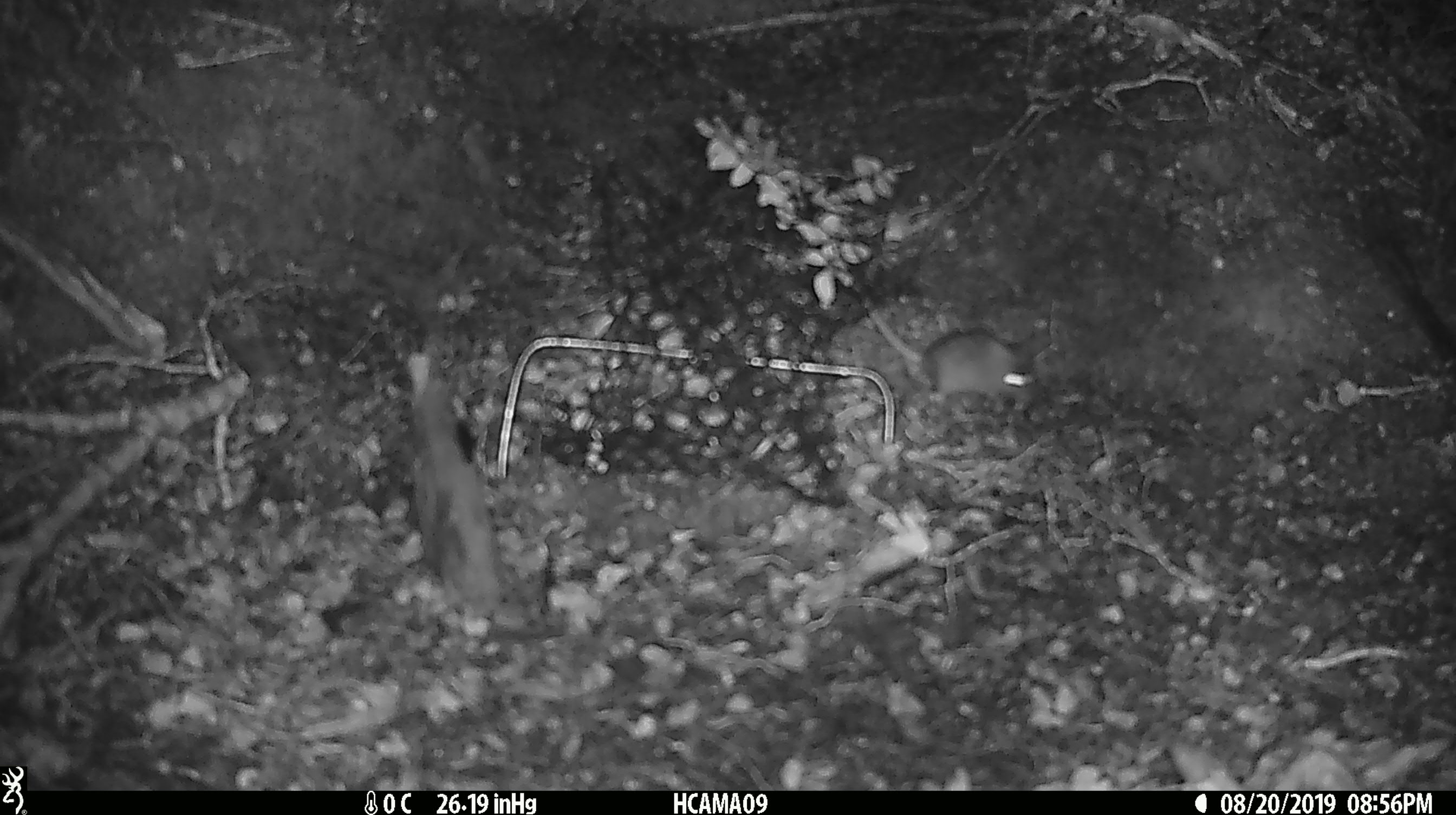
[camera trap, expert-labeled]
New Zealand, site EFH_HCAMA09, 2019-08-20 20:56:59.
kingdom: Animalia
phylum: Chordata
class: Mammalia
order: Rodentia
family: Muridae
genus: Mus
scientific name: Mus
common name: mouse